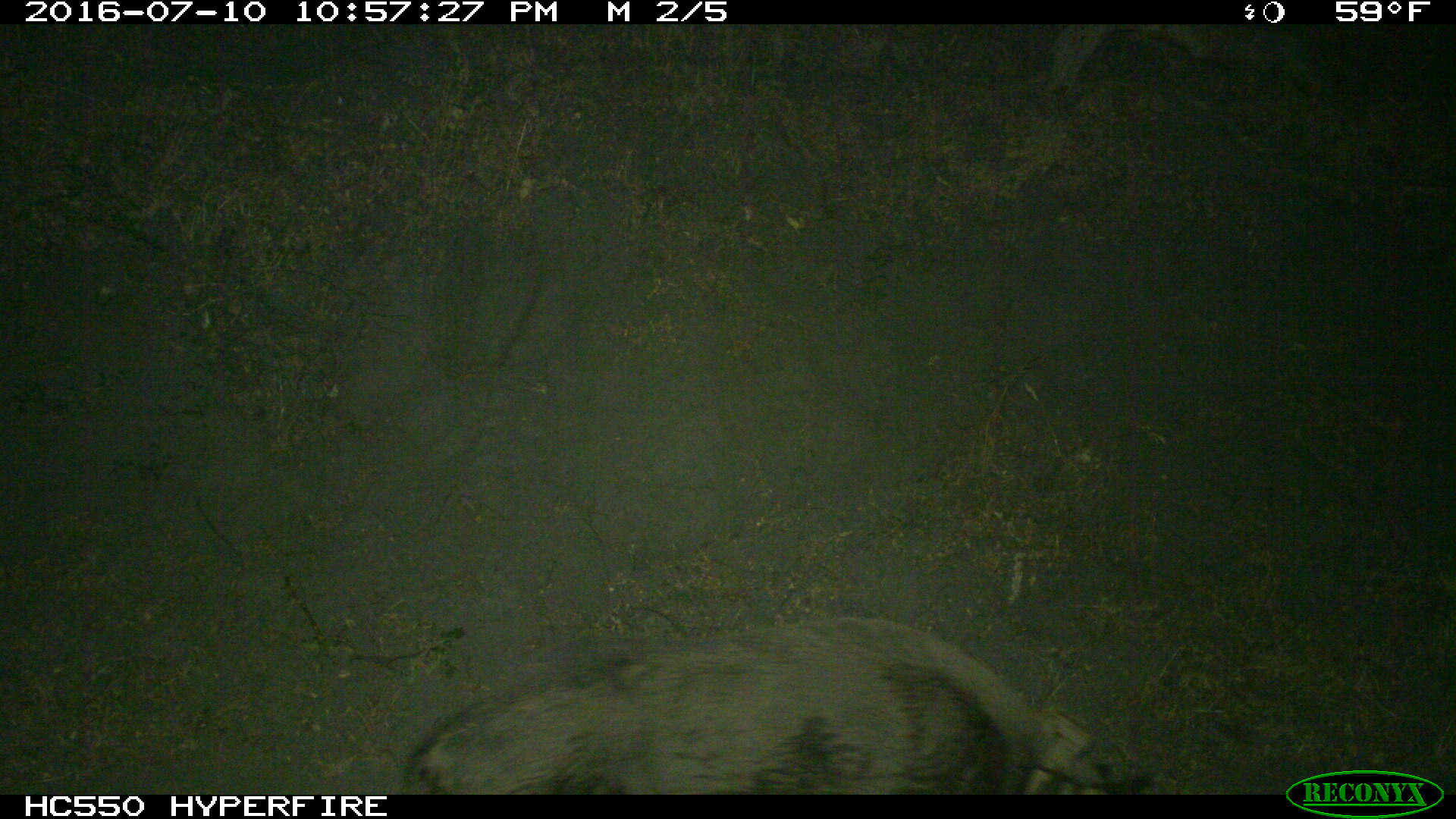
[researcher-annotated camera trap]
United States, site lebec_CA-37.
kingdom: Animalia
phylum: Chordata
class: Mammalia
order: Artiodactyla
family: Suidae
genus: Sus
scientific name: Sus scrofa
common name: wild boar